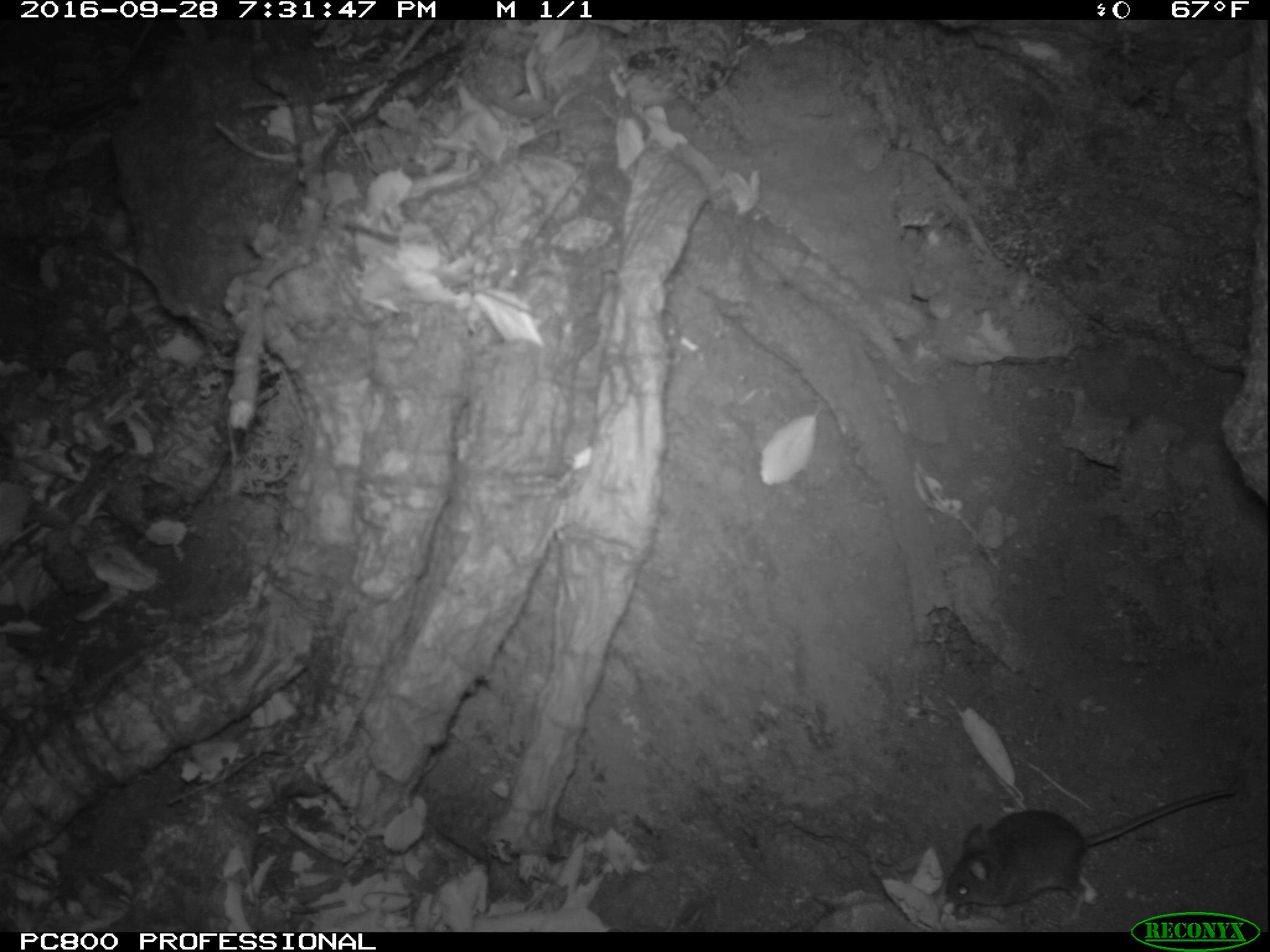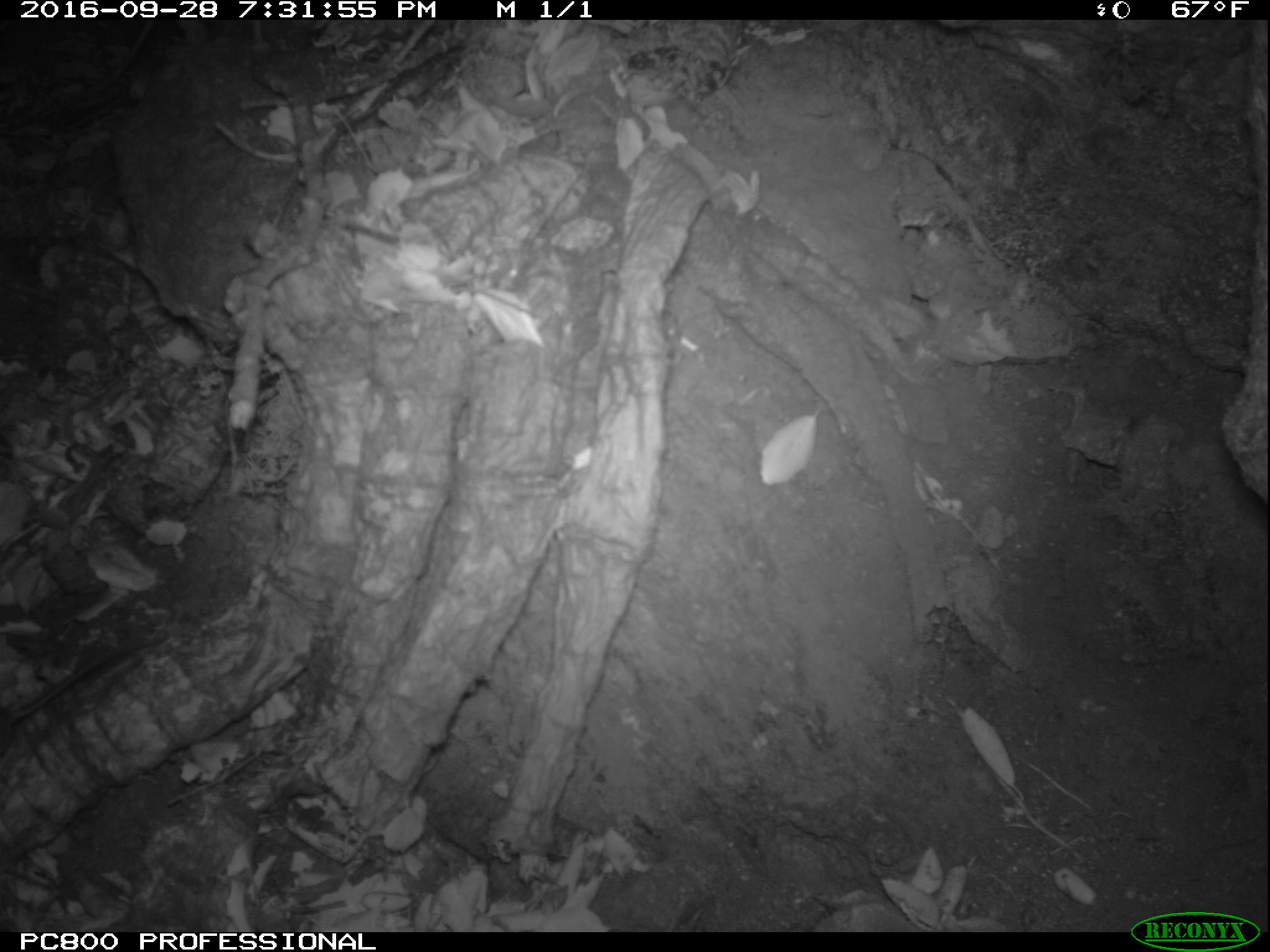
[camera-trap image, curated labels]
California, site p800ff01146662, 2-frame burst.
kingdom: Animalia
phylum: Chordata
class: Mammalia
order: Rodentia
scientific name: Rodentia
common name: rodent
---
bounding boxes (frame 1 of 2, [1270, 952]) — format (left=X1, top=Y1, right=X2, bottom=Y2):
rodent: (left=943, top=787, right=1242, bottom=929)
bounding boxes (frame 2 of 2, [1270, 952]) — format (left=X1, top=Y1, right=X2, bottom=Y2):
rodent: (left=0, top=645, right=125, bottom=754)